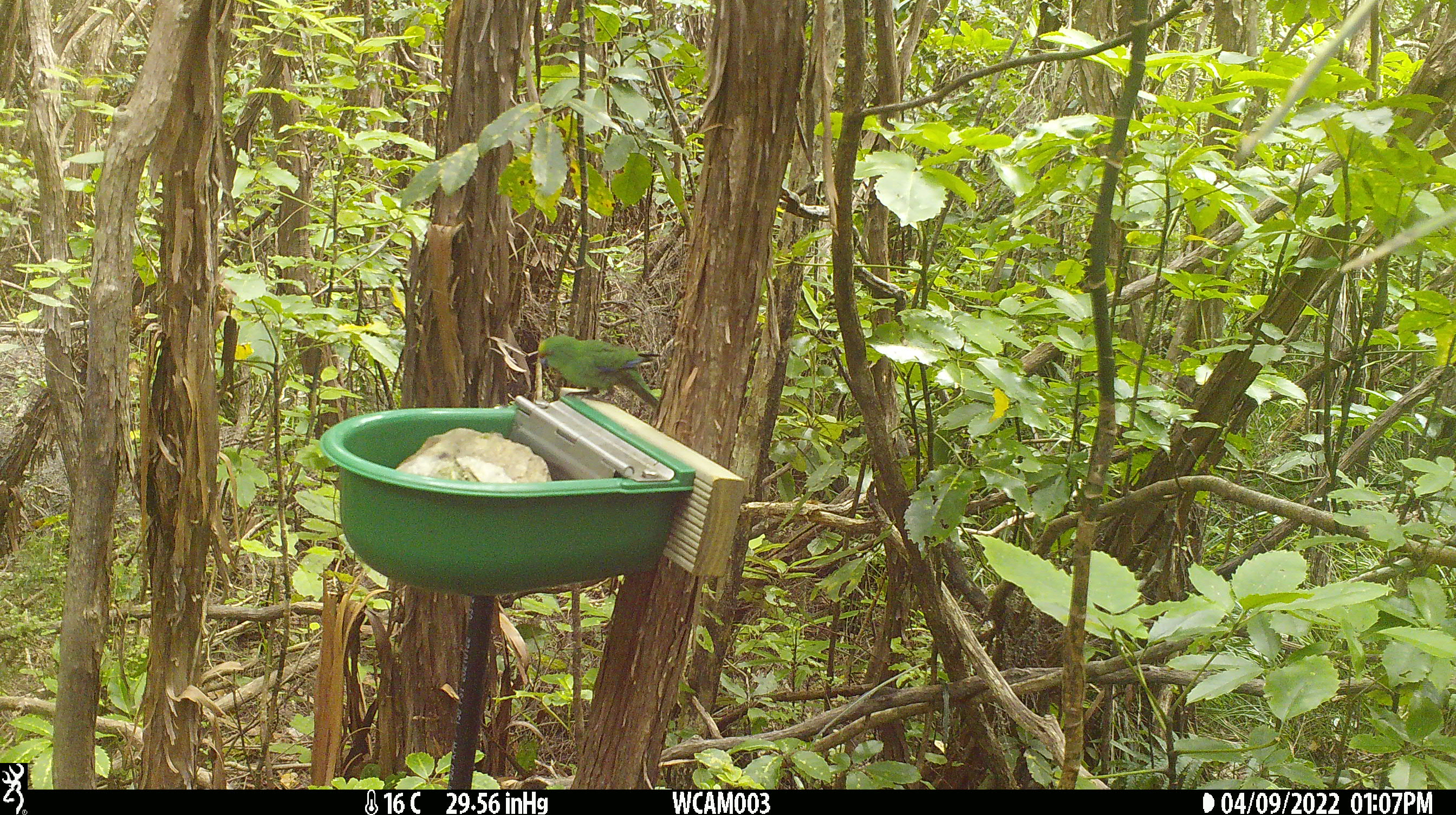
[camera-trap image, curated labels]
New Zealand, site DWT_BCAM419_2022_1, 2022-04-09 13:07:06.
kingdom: Animalia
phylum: Chordata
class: Aves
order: Psittaciformes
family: Psittaculidae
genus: Cyanoramphus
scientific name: Cyanoramphus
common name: parakeet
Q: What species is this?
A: Parakeet (Cyanoramphus).